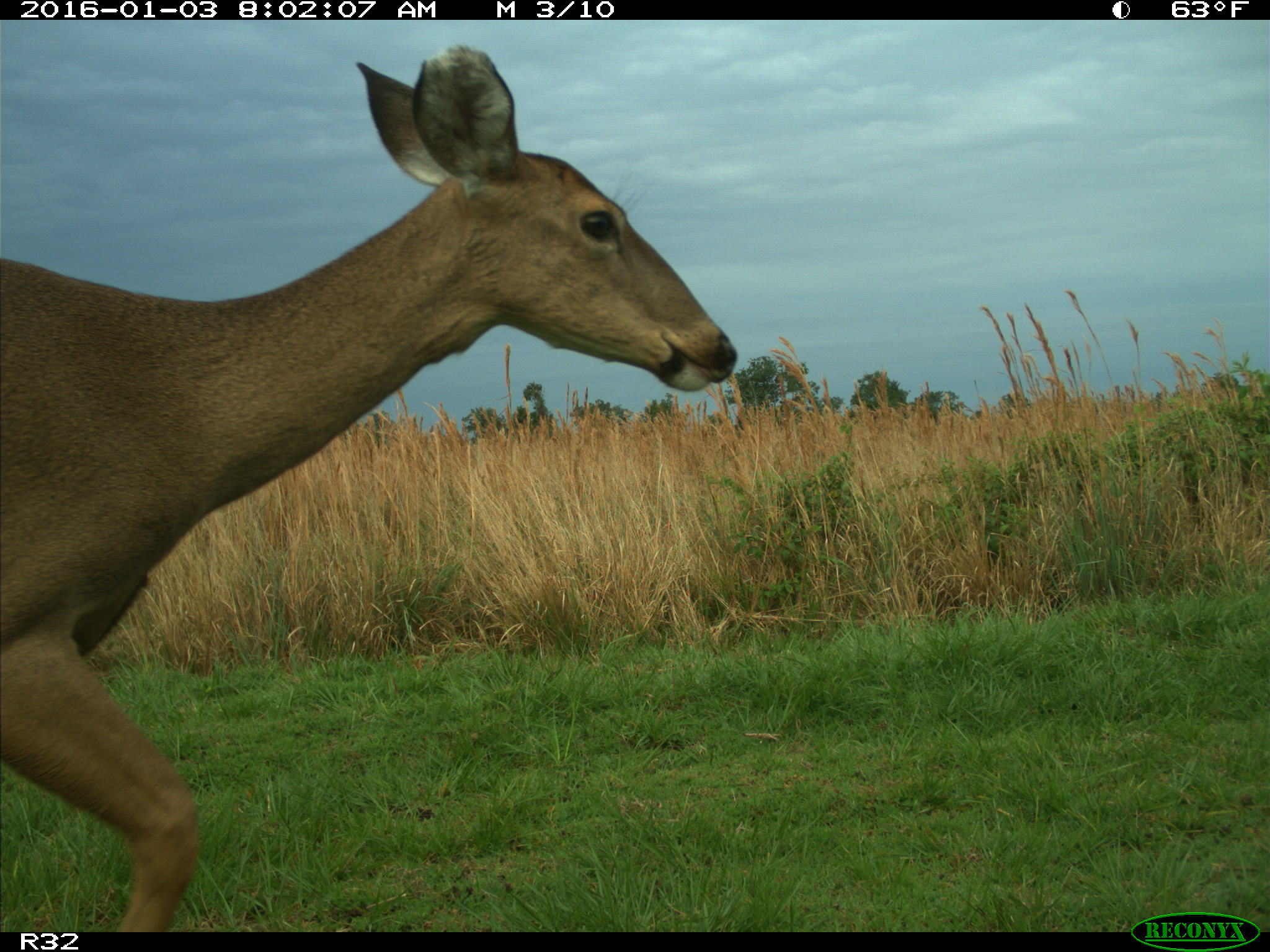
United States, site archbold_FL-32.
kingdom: Animalia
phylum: Chordata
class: Mammalia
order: Artiodactyla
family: Cervidae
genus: Odocoileus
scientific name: Odocoileus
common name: deer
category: unidentified deer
Unidentified deer (deer) (Odocoileus).